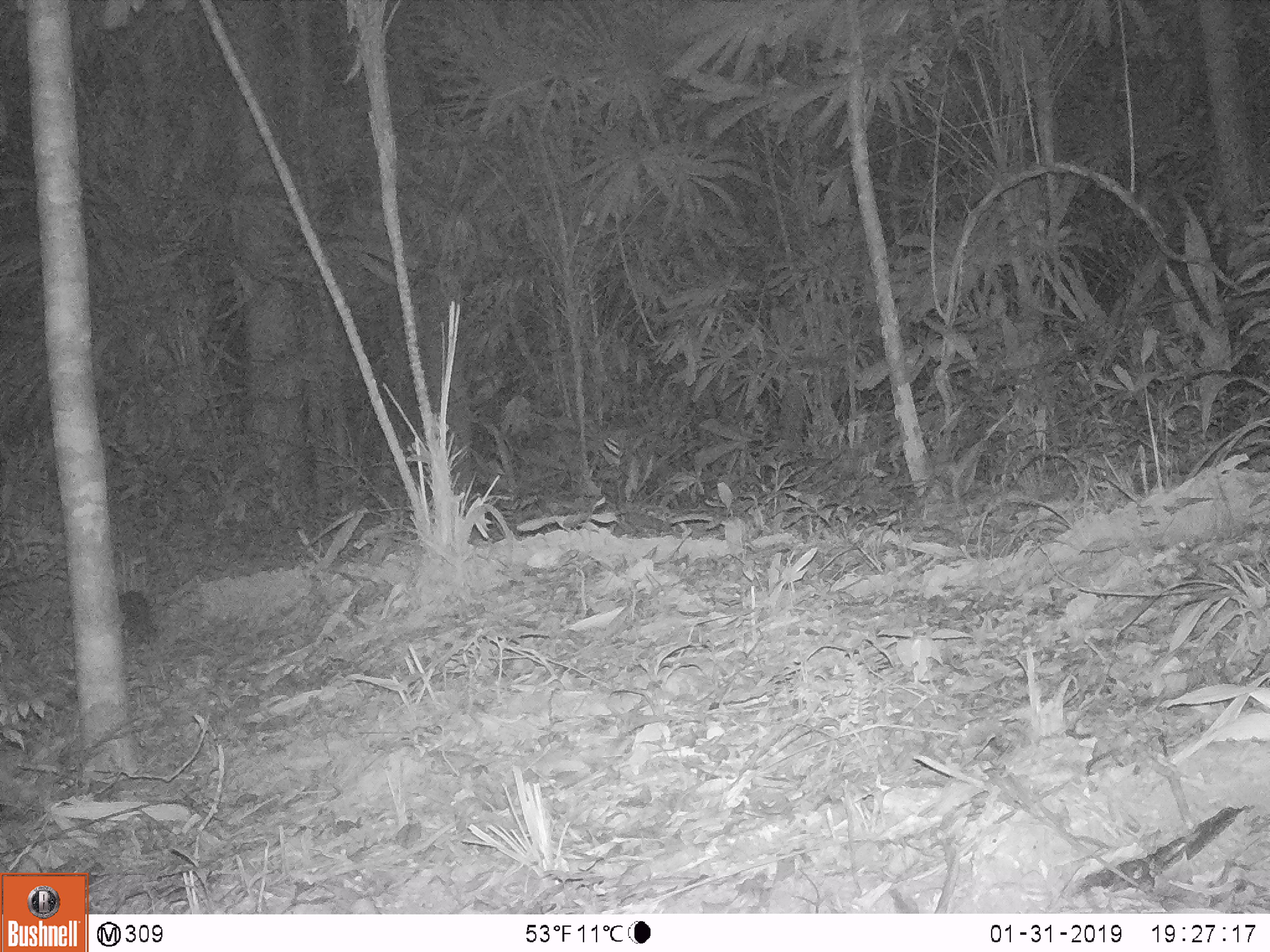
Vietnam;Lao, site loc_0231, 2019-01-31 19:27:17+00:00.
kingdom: Animalia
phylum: Chordata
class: Mammalia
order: Carnivora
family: Mustelidae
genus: Melogale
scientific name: Melogale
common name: ferret badger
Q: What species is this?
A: Ferret badger (Melogale).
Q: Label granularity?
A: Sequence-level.